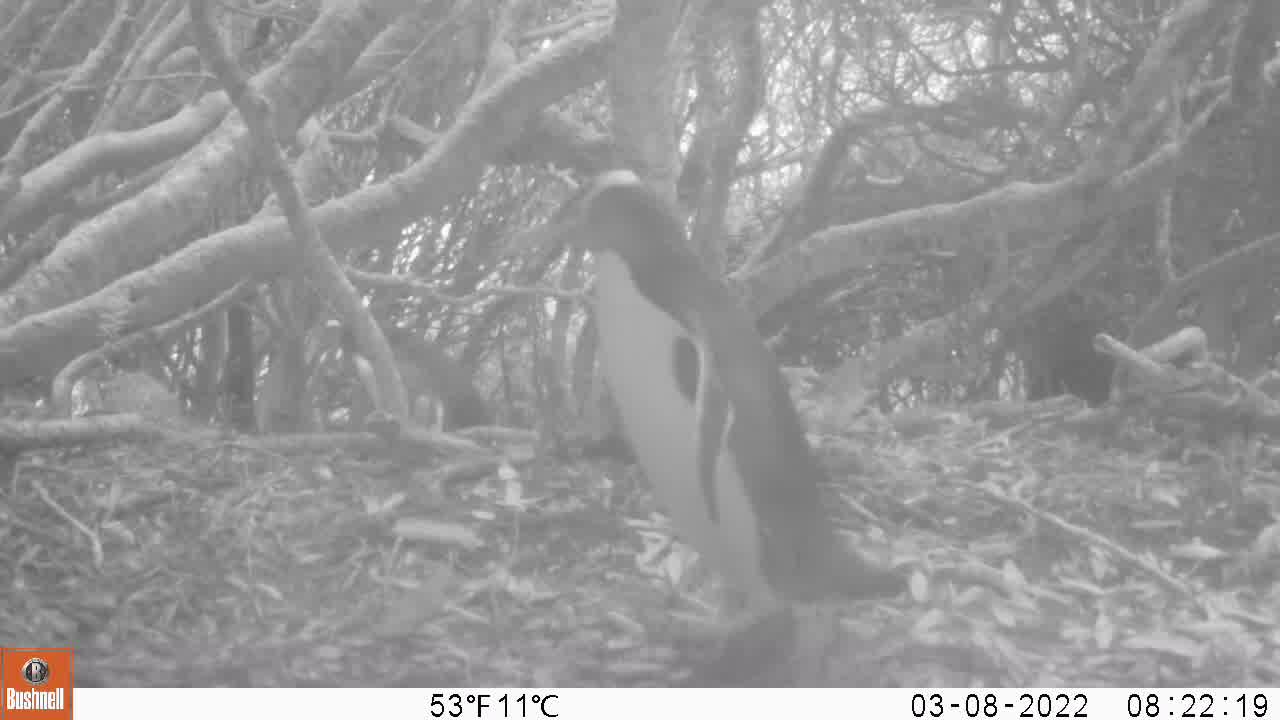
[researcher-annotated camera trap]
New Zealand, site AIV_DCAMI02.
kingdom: Animalia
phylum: Chordata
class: Aves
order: Sphenisciformes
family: Spheniscidae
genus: Megadyptes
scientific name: Megadyptes antipodes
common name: yellow-eyed penguin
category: yellow eyed penguin